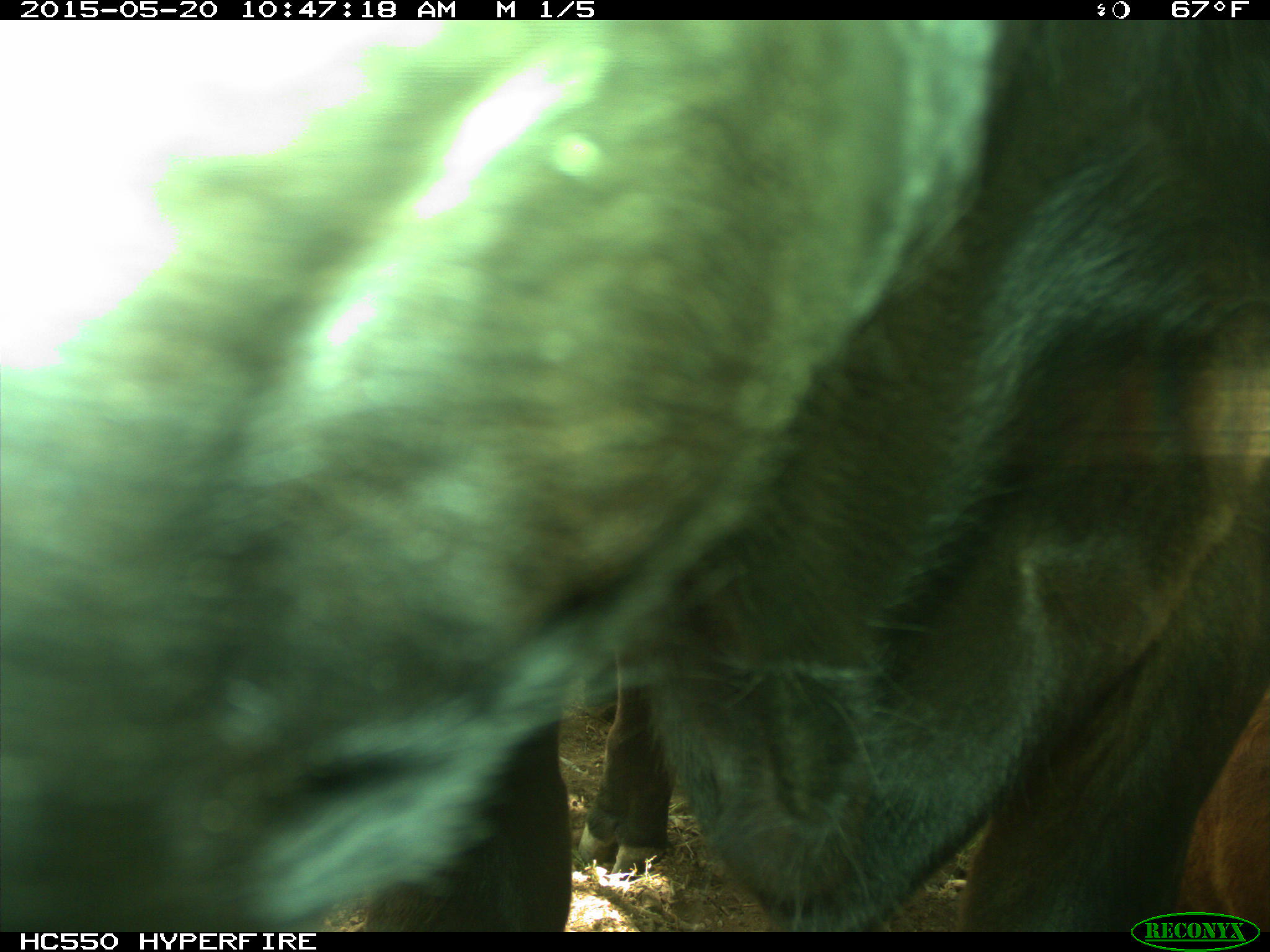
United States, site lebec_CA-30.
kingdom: Animalia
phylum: Chordata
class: Mammalia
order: Artiodactyla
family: Bovidae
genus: Bos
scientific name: Bos taurus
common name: domestic cow